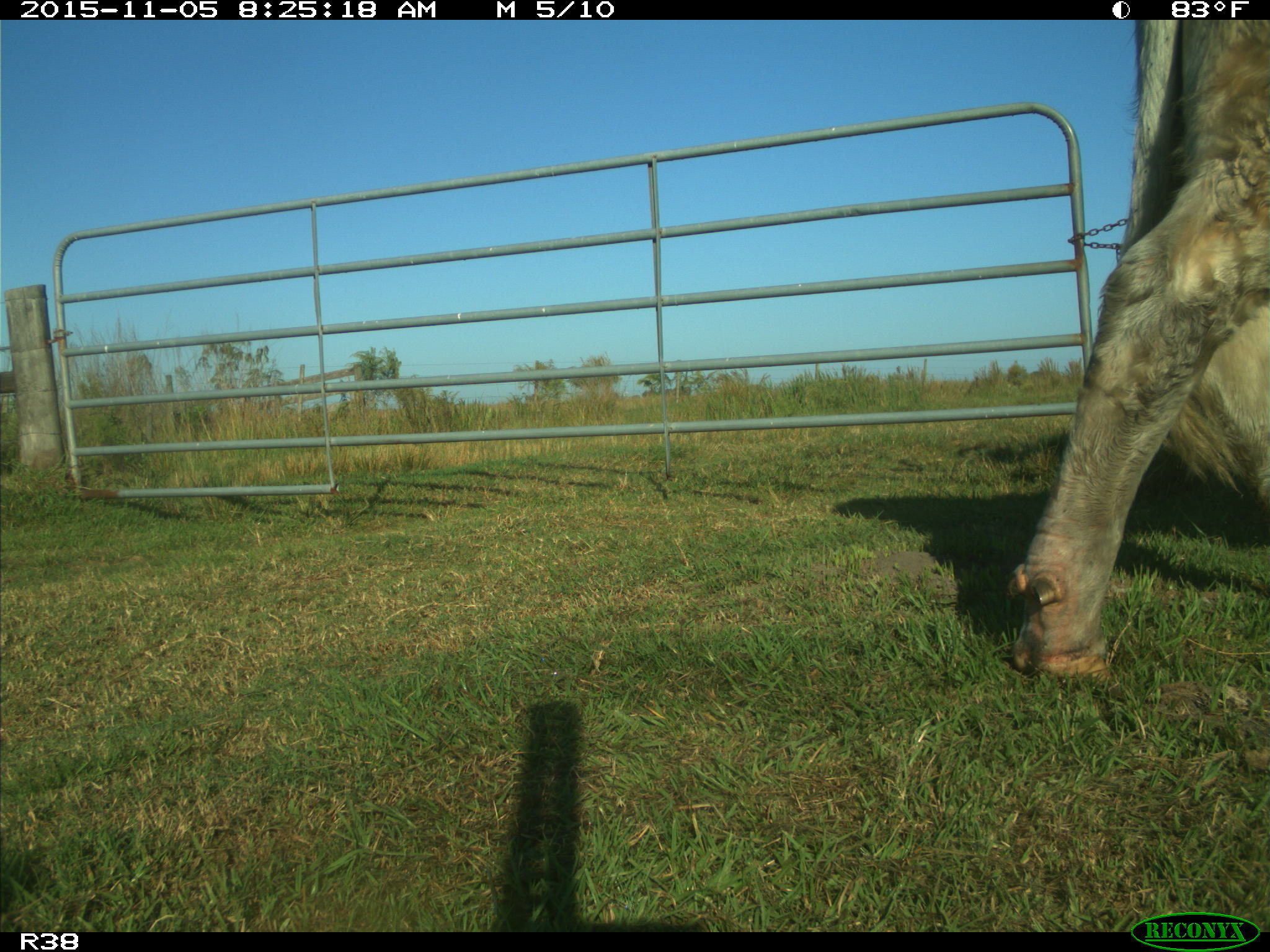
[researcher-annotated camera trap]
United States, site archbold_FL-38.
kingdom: Animalia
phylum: Chordata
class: Mammalia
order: Artiodactyla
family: Bovidae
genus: Bos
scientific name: Bos taurus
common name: domestic cow